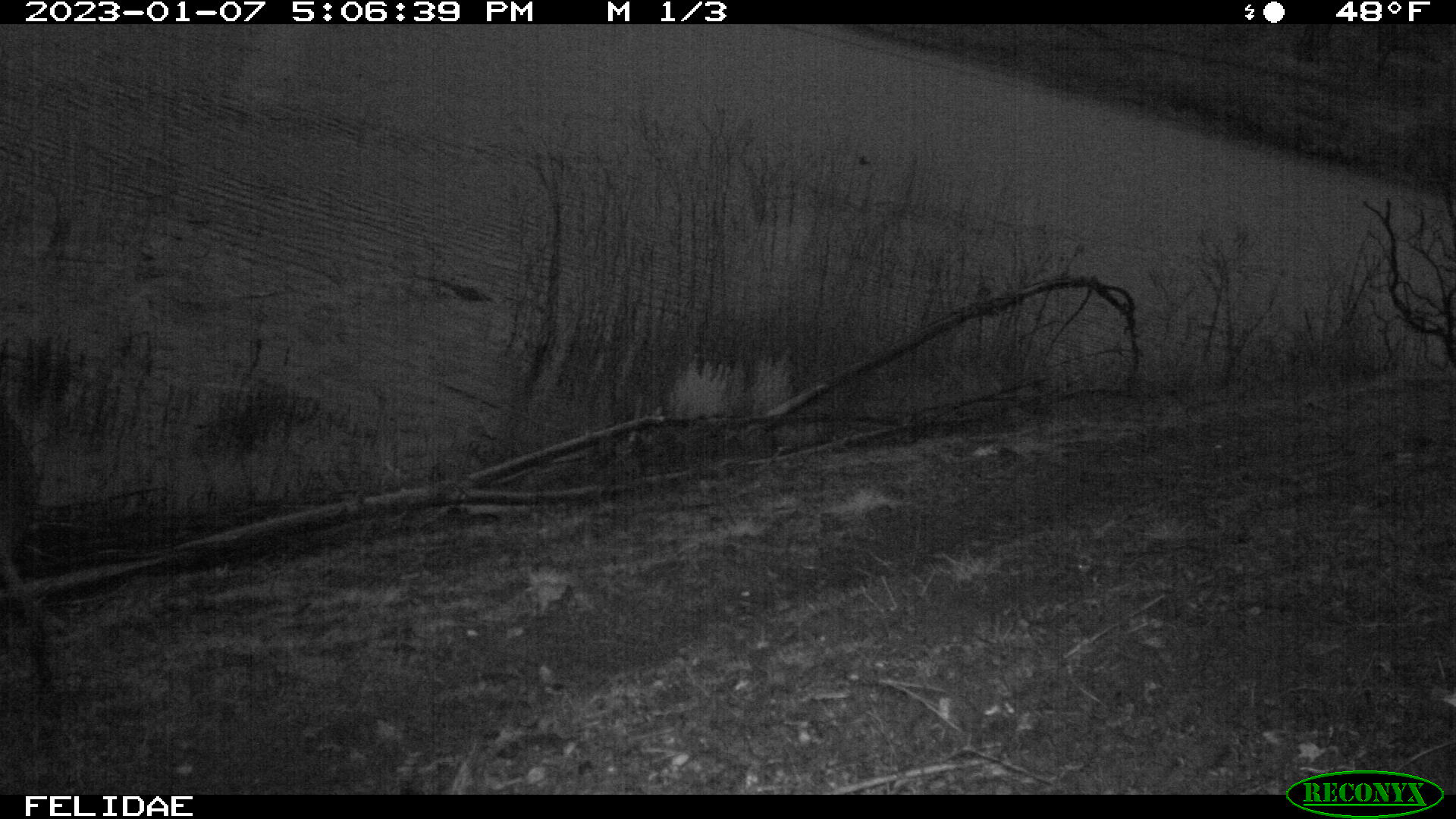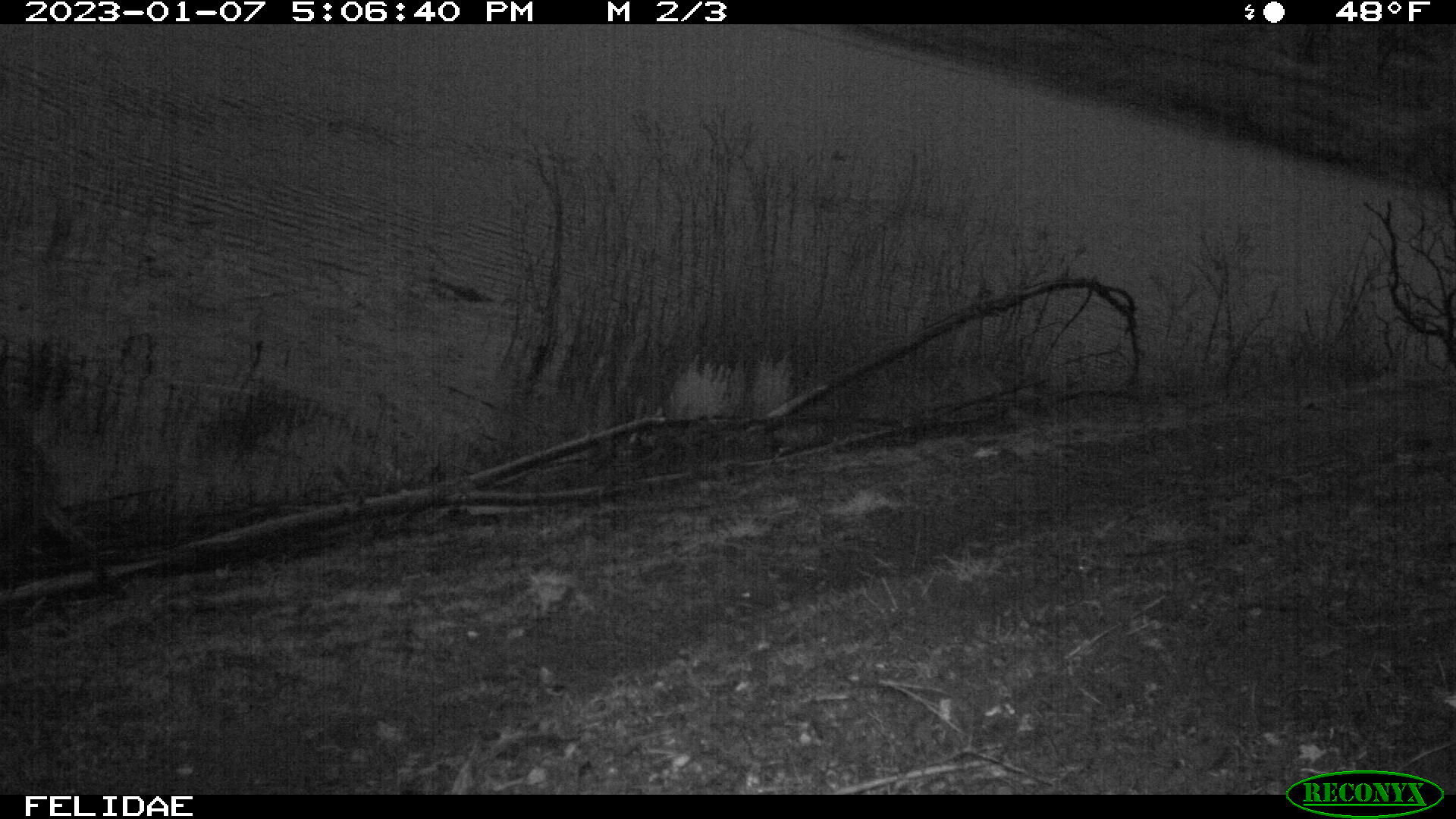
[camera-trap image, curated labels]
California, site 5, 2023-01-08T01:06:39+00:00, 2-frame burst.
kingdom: Animalia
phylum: Chordata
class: Mammalia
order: Artiodactyla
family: Suidae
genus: Sus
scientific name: Sus scrofa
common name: wild boar